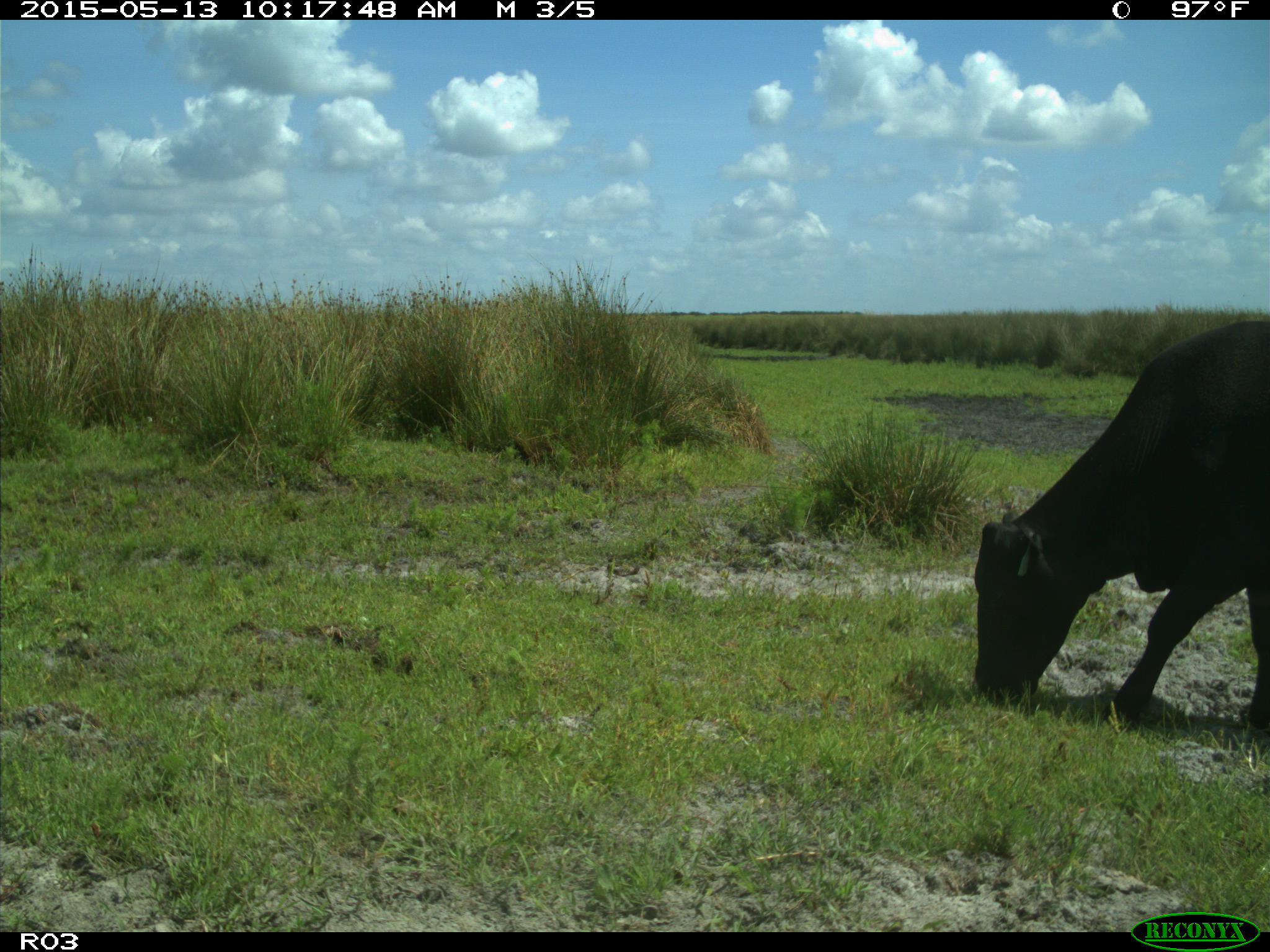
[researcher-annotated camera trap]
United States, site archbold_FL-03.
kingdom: Animalia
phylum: Chordata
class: Mammalia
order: Artiodactyla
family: Bovidae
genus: Bos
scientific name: Bos taurus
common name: domestic cow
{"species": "Bos taurus (domestic cow)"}